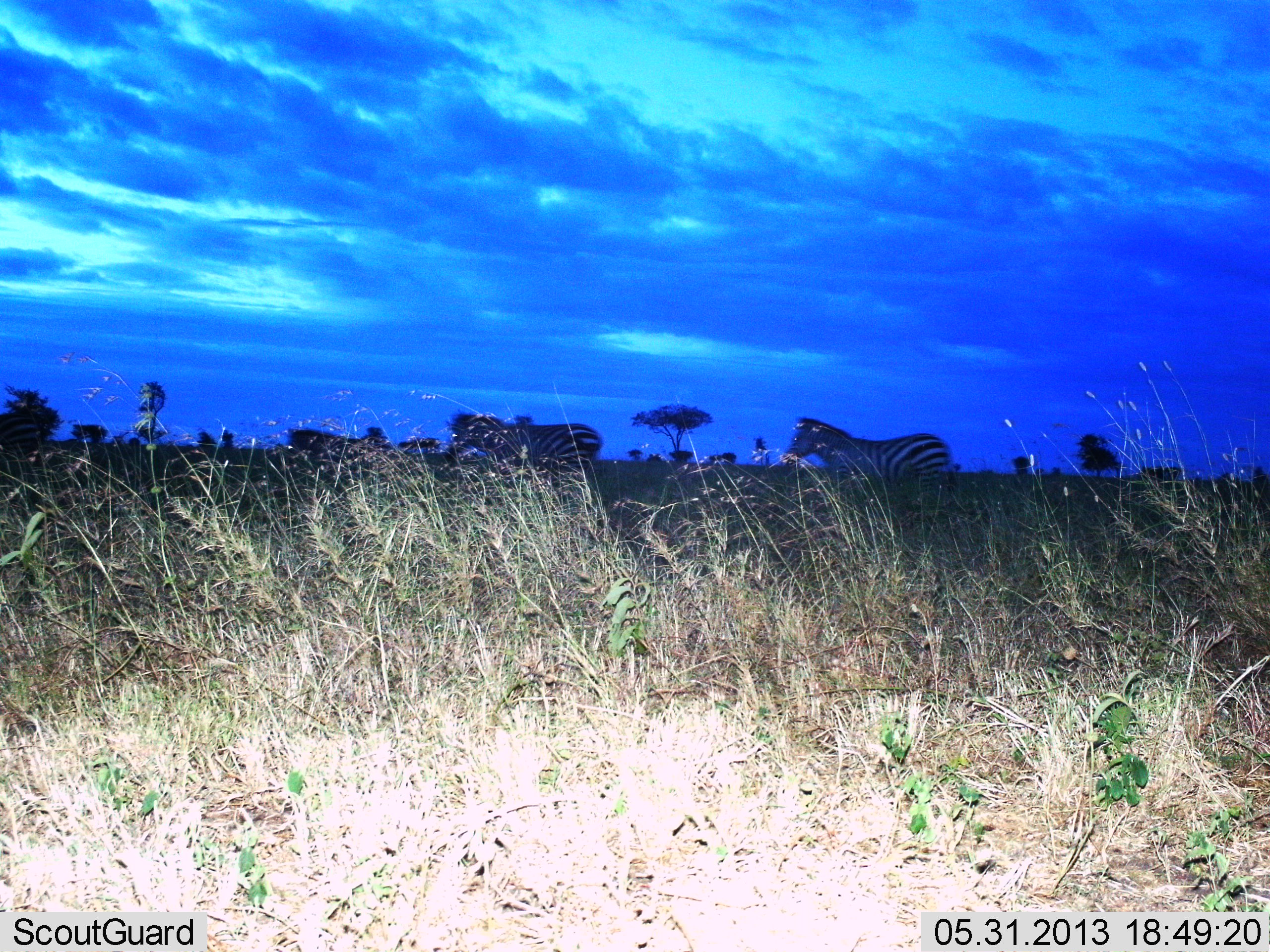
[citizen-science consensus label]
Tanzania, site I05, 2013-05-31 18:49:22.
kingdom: Animalia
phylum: Chordata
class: Mammalia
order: Perissodactyla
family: Equidae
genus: Equus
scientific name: Equus quagga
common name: plains zebra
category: zebra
Zebra (plains zebra) (Equus quagga), count 2. Behavior (volunteer vote fractions): standing 40%, resting 0%, moving 60%, interacting 10%. Young present (vote fraction): 0%. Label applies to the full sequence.